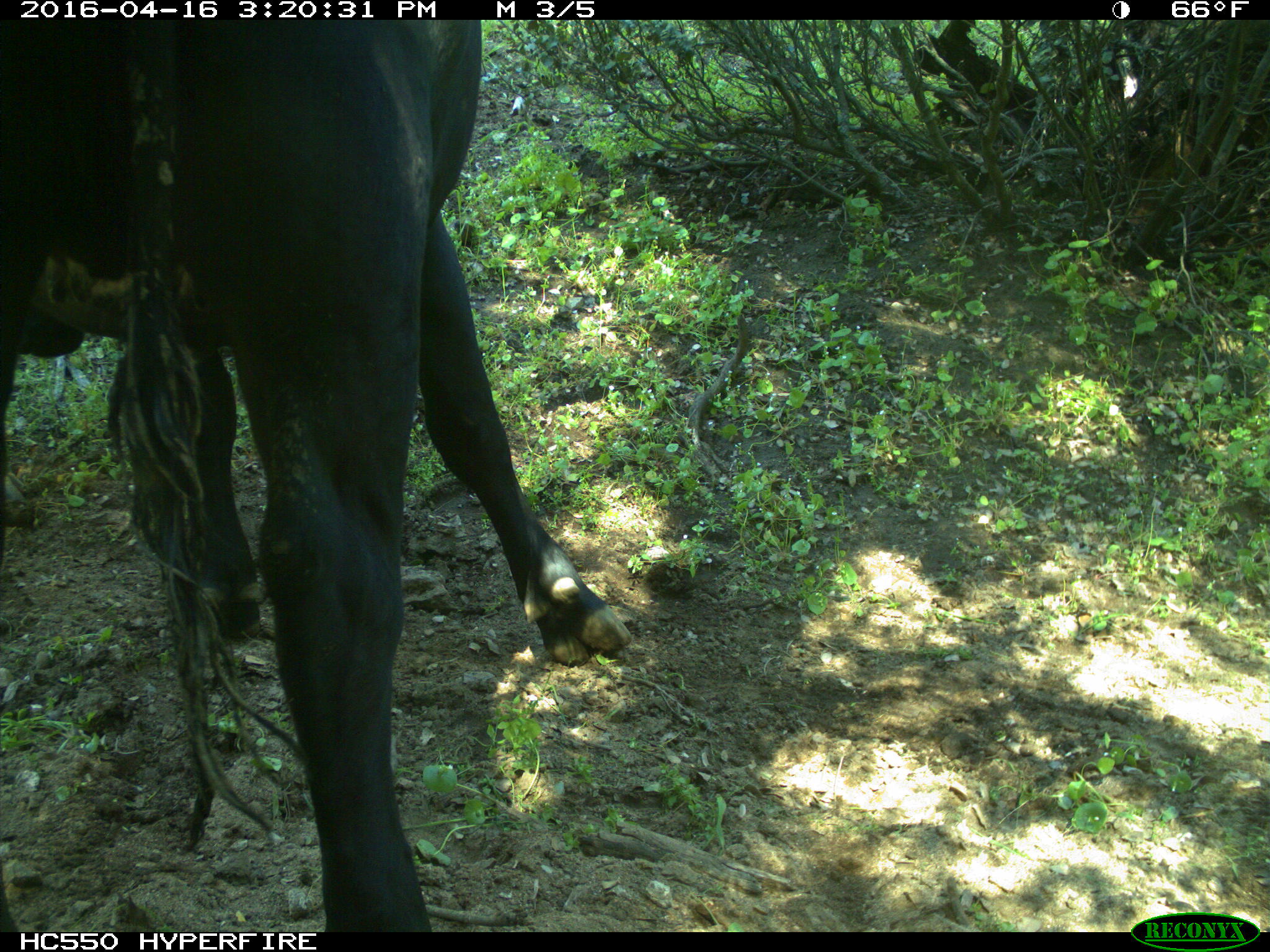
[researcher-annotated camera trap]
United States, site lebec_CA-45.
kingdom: Animalia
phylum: Chordata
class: Mammalia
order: Artiodactyla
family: Bovidae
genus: Bos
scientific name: Bos taurus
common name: domestic cow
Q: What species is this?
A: Bos taurus (domestic cow).